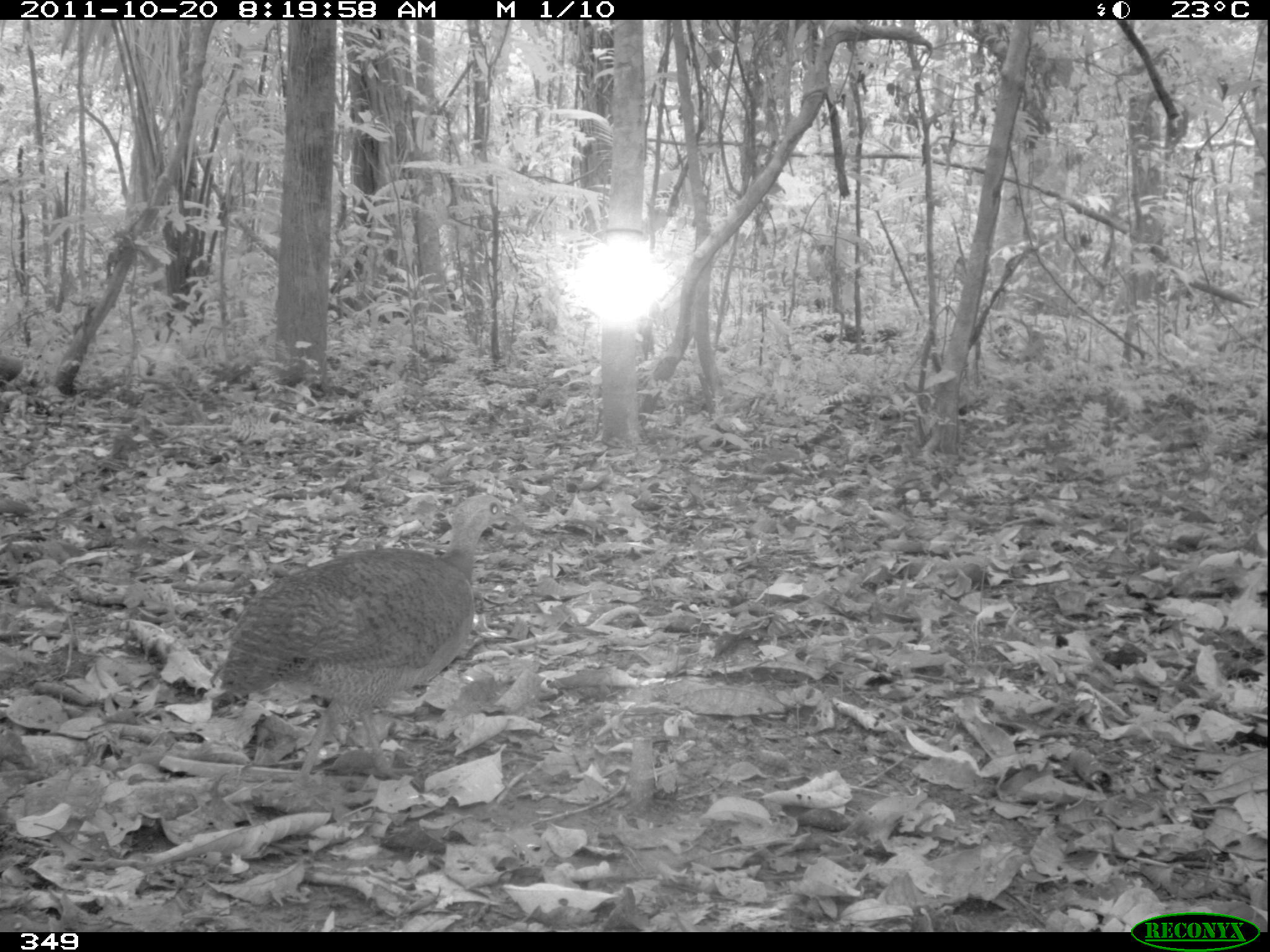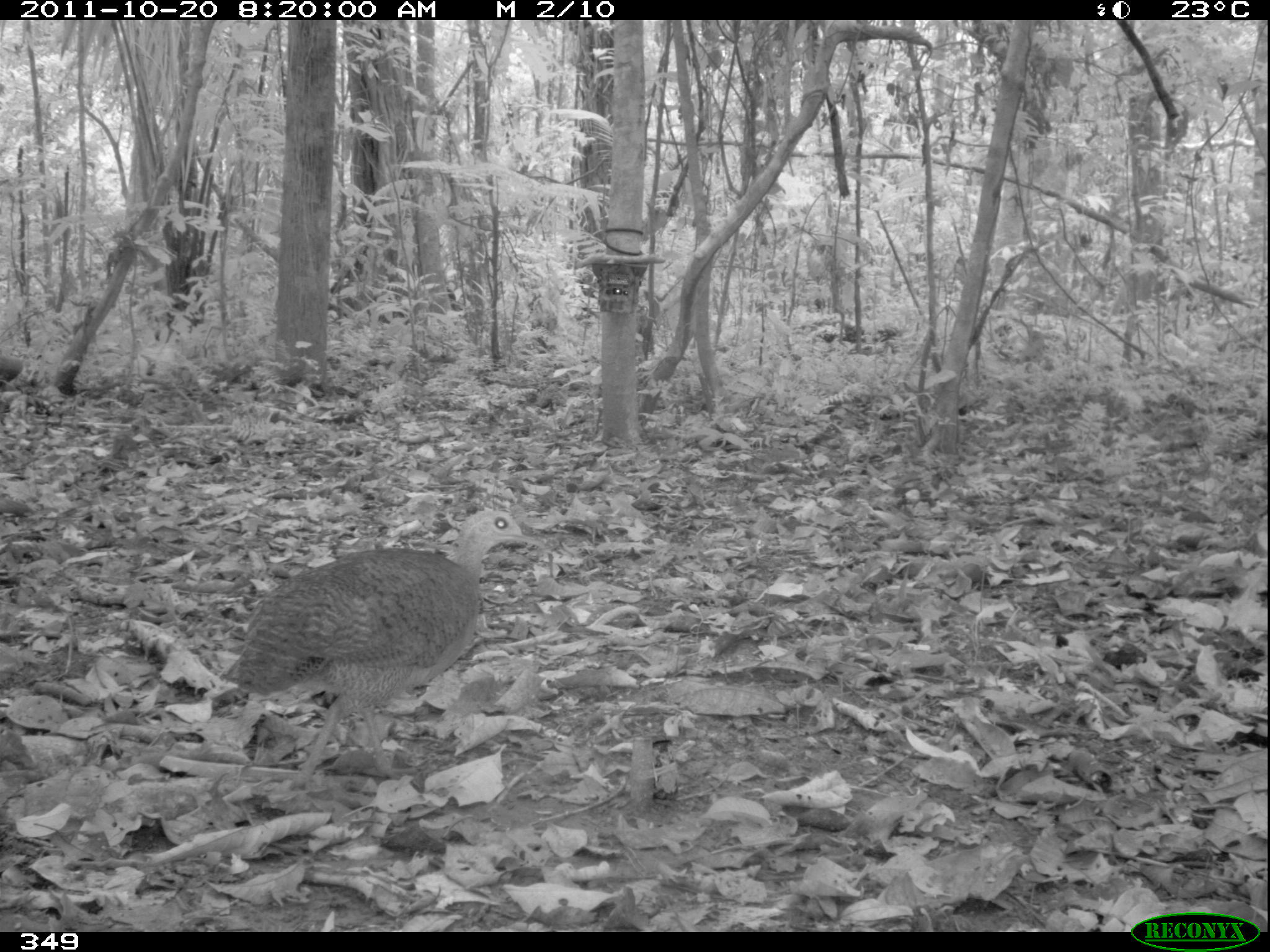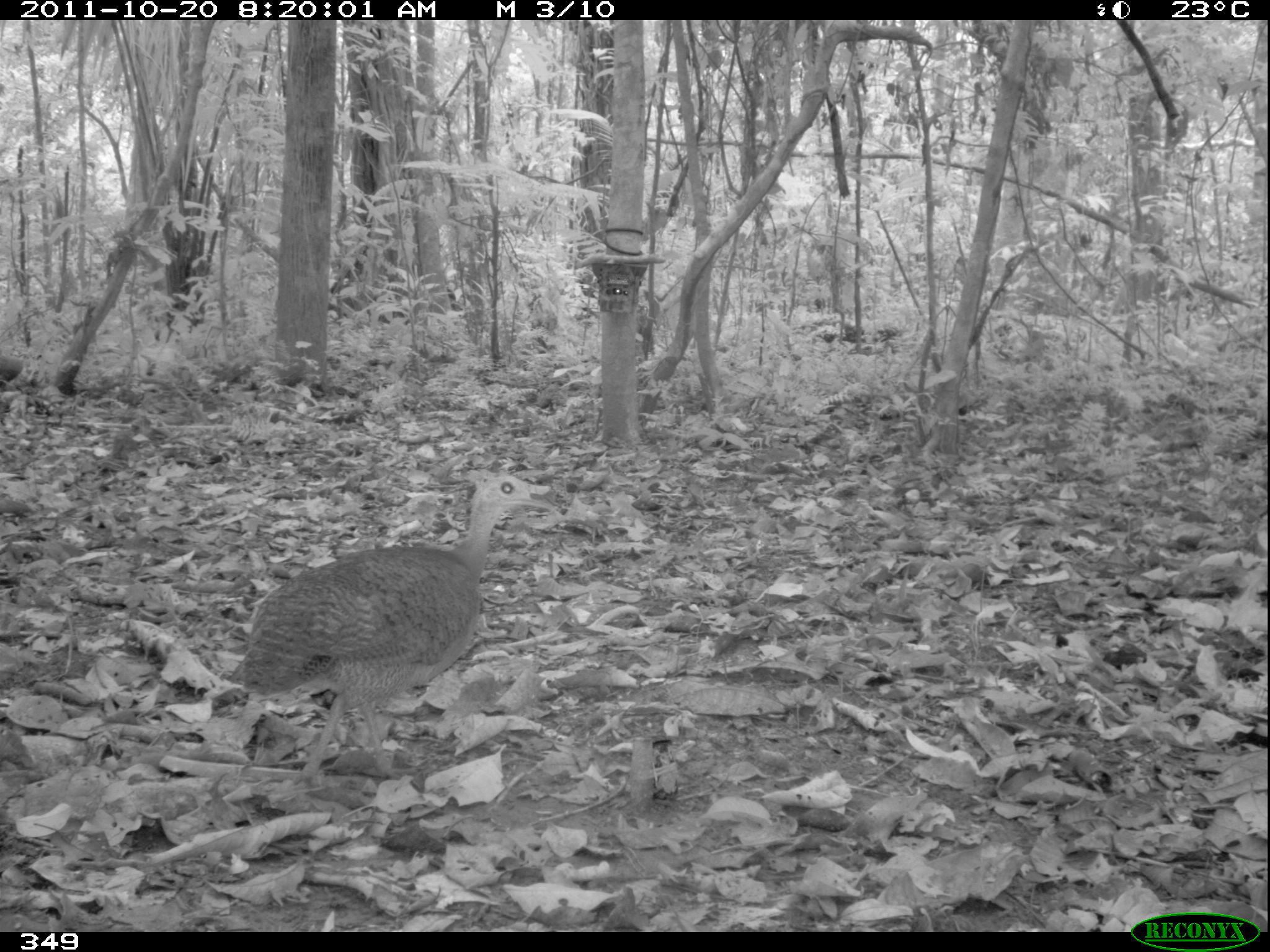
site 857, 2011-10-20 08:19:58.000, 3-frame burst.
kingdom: Animalia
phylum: Chordata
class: Aves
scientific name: Aves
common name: bird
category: unknown bird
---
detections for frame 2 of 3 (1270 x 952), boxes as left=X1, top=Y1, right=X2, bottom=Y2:
unknown bird: left=216, top=509, right=545, bottom=793